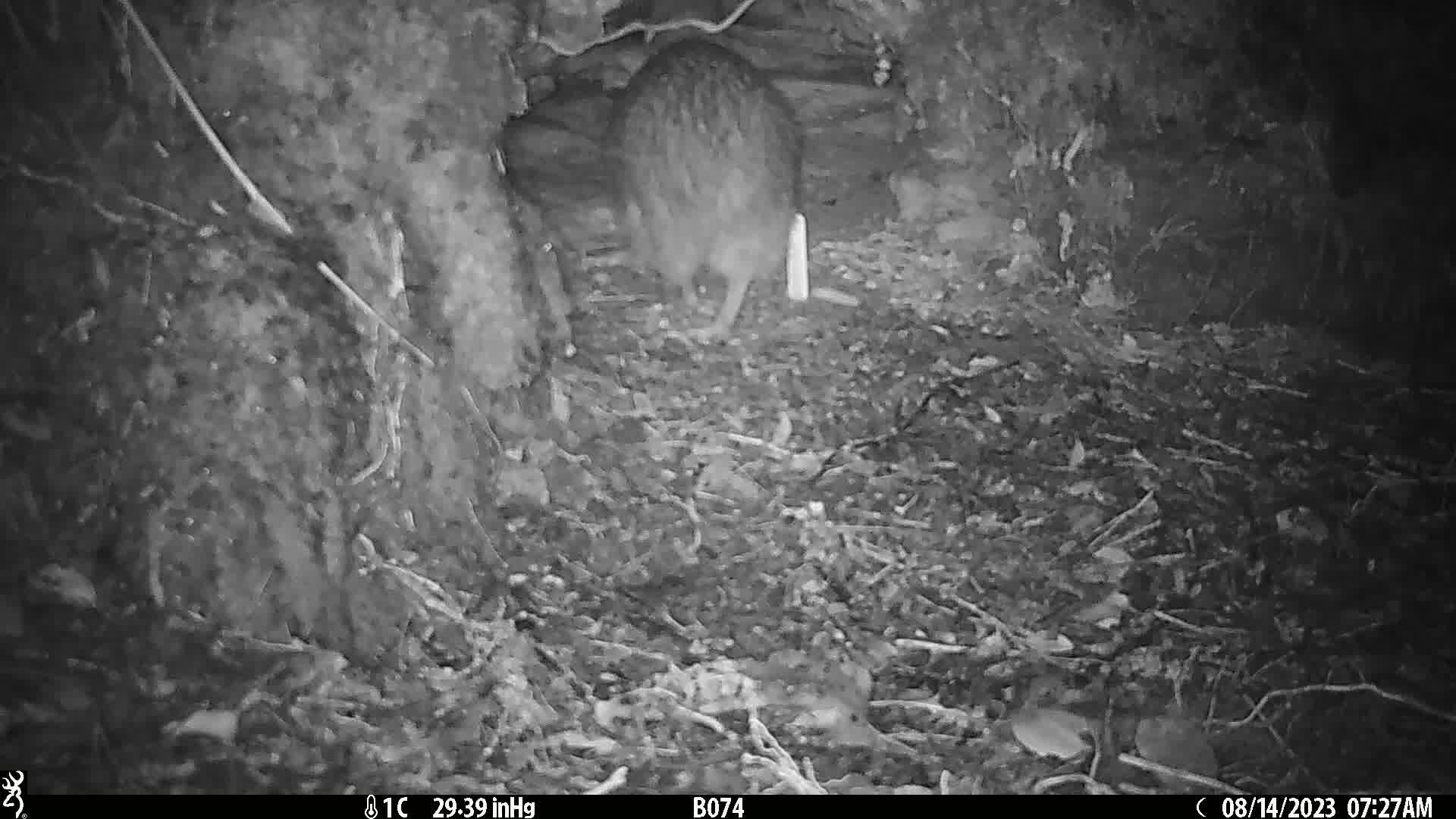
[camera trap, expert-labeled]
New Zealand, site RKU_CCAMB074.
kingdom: Animalia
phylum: Chordata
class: Aves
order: Apterygiformes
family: Apterygidae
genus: Apteryx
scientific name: Apteryx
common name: kiwi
Kiwi (Apteryx).